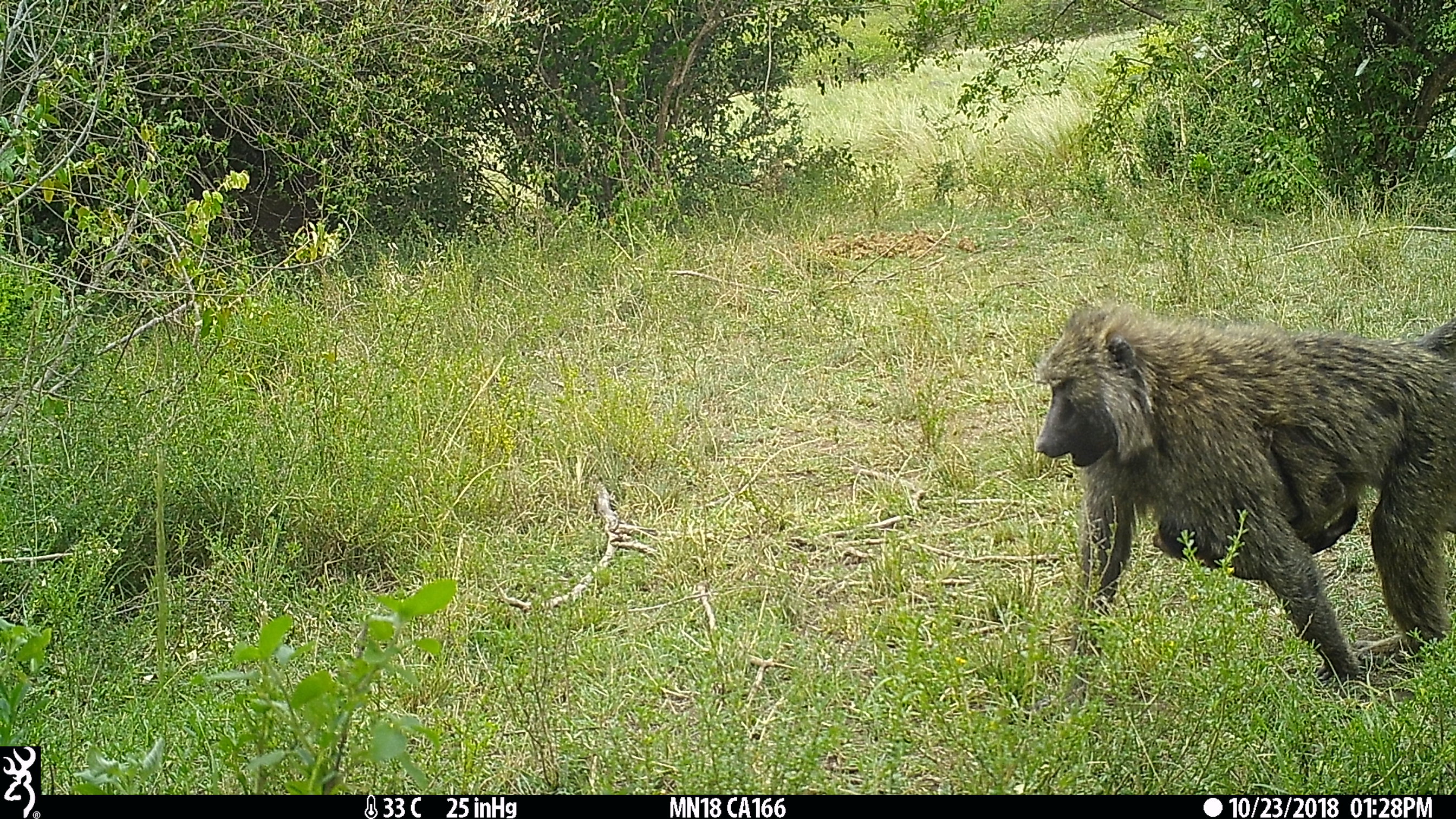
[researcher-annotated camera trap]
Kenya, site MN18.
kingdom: Animalia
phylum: Chordata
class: Mammalia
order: Primates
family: Cercopithecidae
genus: Papio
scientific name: Papio anubis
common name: olive baboon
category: baboon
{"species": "baboon (olive baboon) (Papio anubis)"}